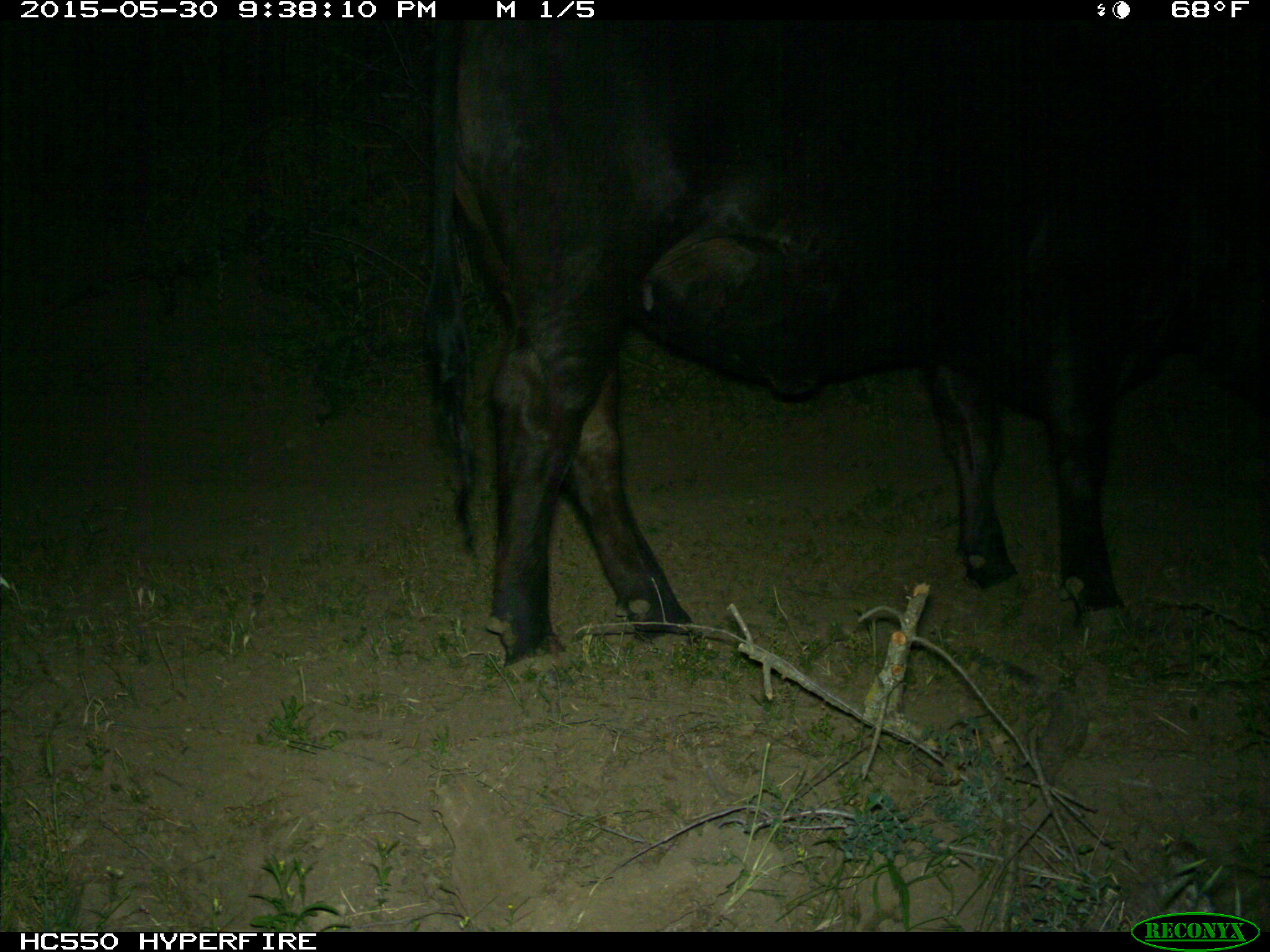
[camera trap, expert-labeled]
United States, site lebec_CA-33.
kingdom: Animalia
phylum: Chordata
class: Mammalia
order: Artiodactyla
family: Bovidae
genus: Bos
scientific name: Bos taurus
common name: domestic cow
Bos taurus (domestic cow).